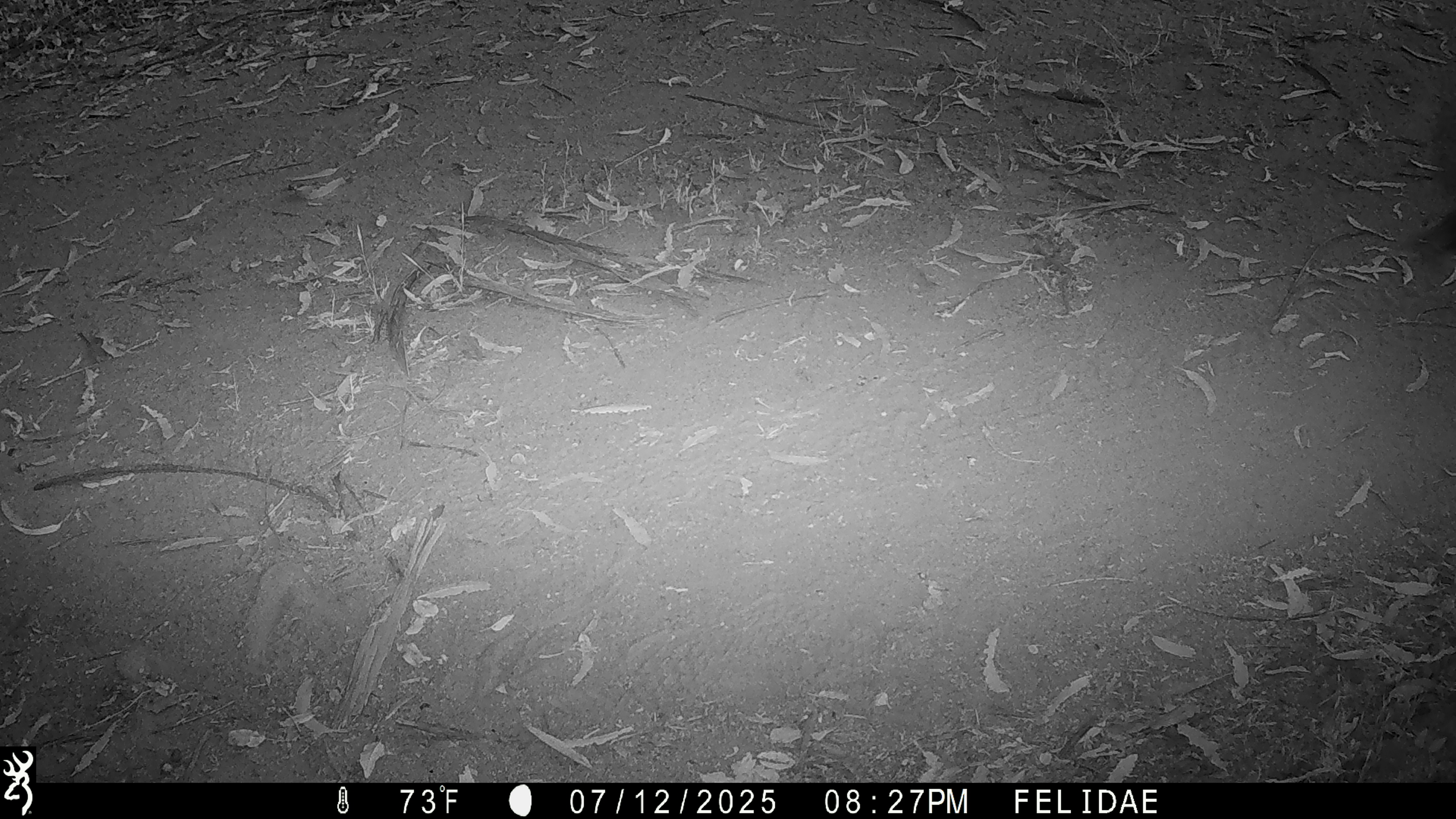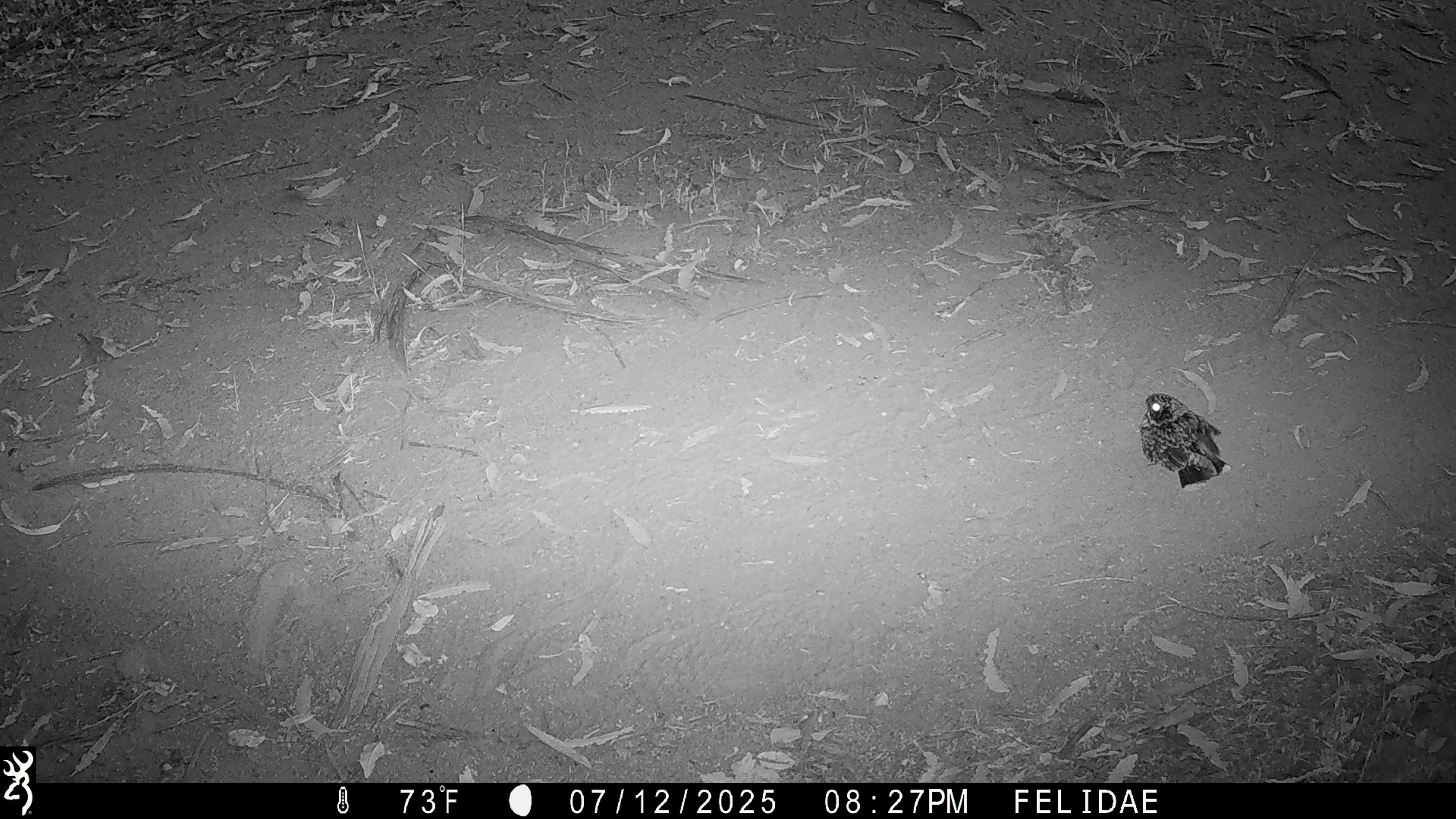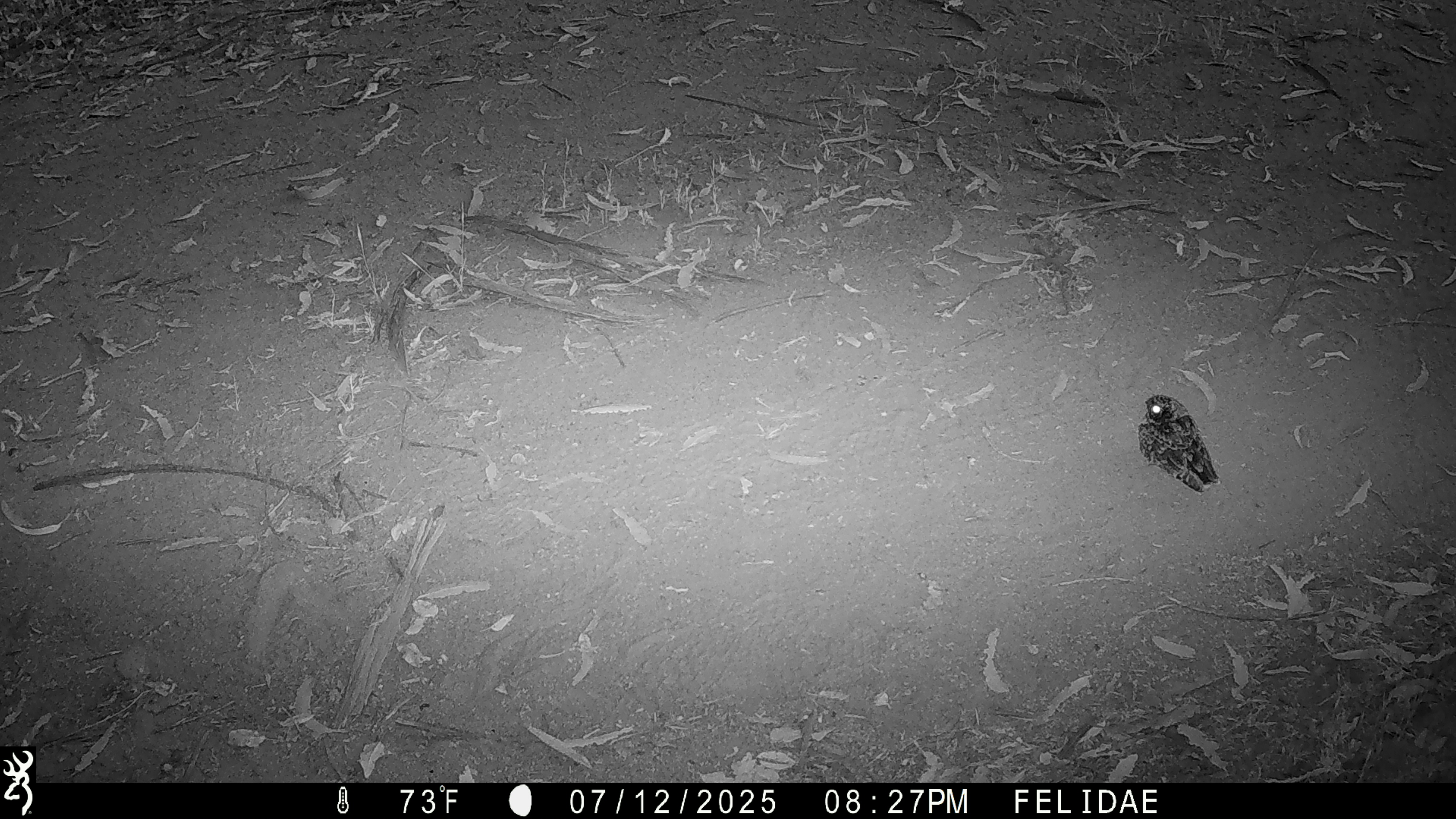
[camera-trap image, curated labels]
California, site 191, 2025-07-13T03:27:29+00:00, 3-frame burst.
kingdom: Animalia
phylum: Chordata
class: Aves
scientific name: Aves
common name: bird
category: unknown bird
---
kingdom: Animalia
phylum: Chordata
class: Aves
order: Caprimulgiformes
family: Caprimulgidae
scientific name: Caprimulgidae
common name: nightjar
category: unknown nightjar